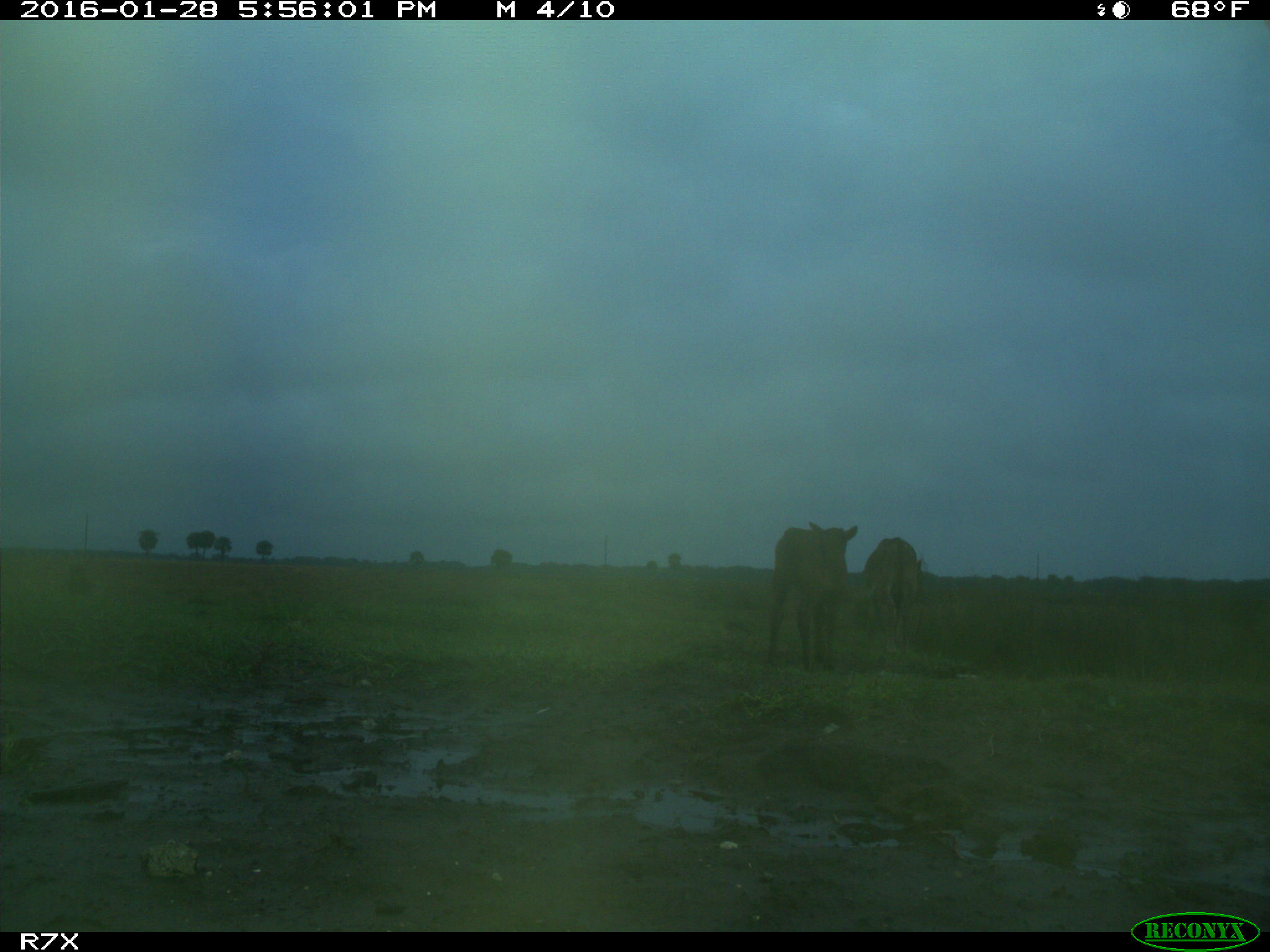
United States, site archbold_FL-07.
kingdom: Animalia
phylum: Chordata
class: Mammalia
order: Artiodactyla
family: Bovidae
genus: Bos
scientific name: Bos taurus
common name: domestic cow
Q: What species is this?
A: Bos taurus (domestic cow).